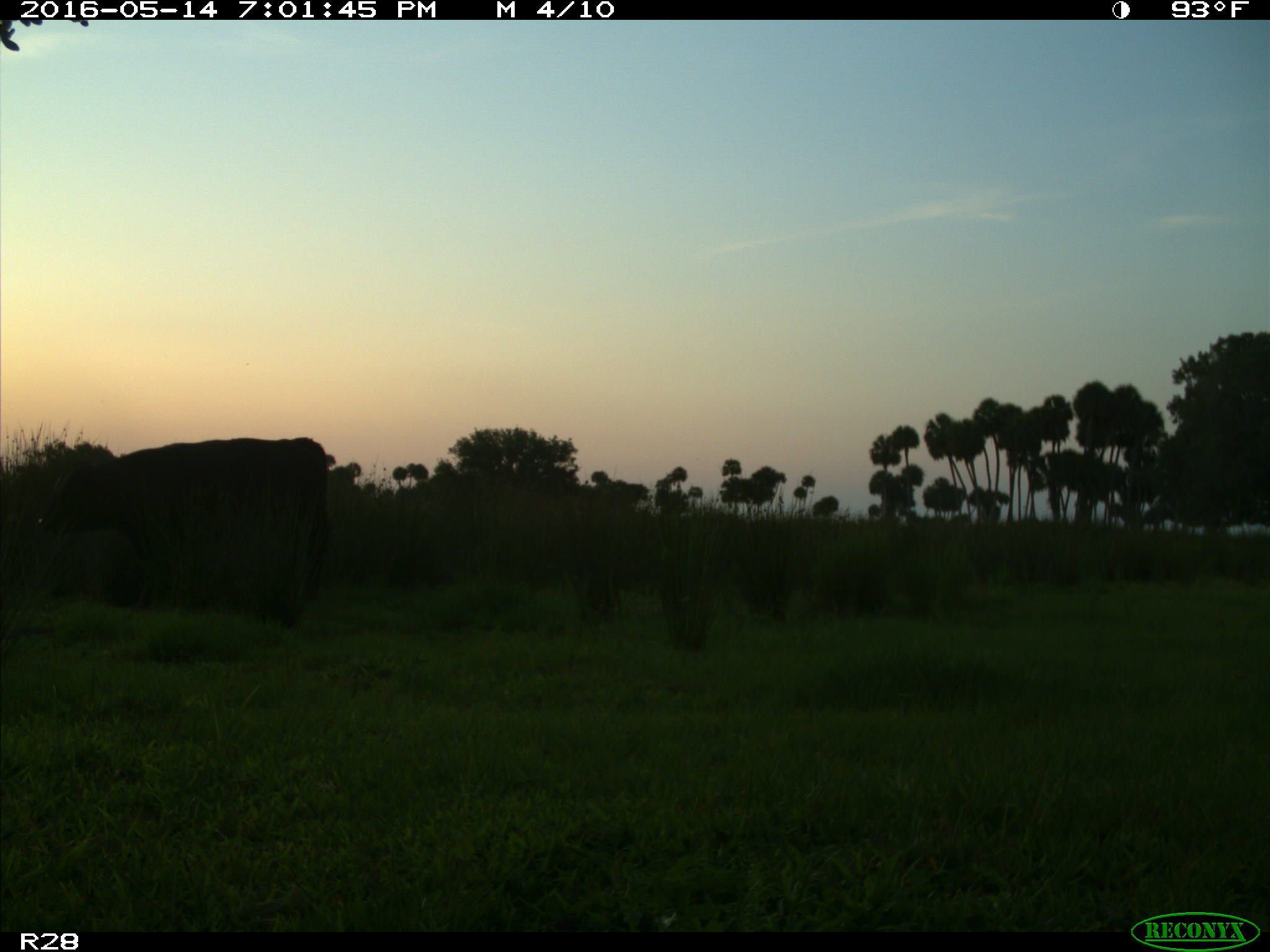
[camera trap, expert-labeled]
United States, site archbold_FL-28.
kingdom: Animalia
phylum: Chordata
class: Mammalia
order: Artiodactyla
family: Bovidae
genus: Bos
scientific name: Bos taurus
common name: domestic cow